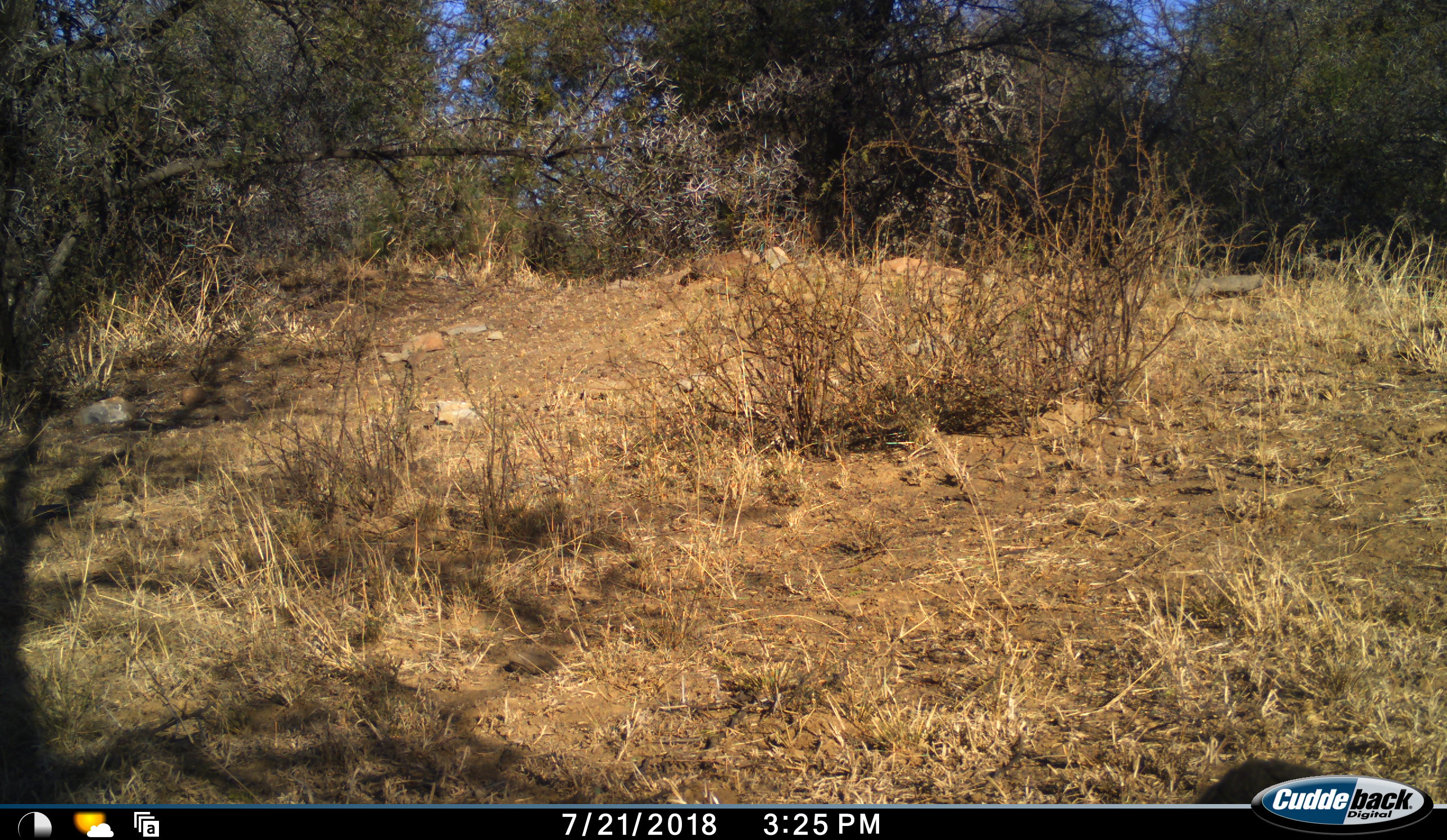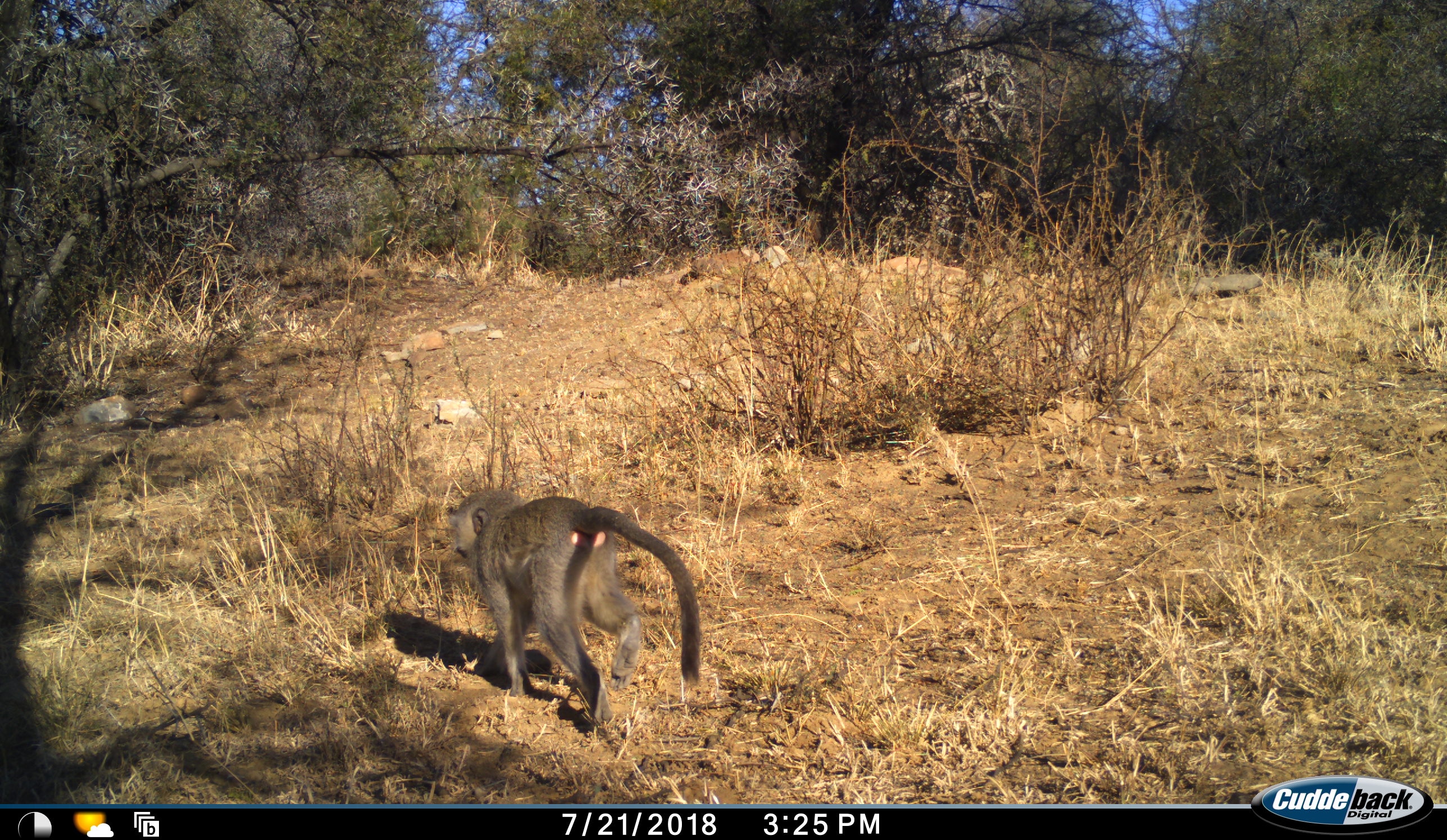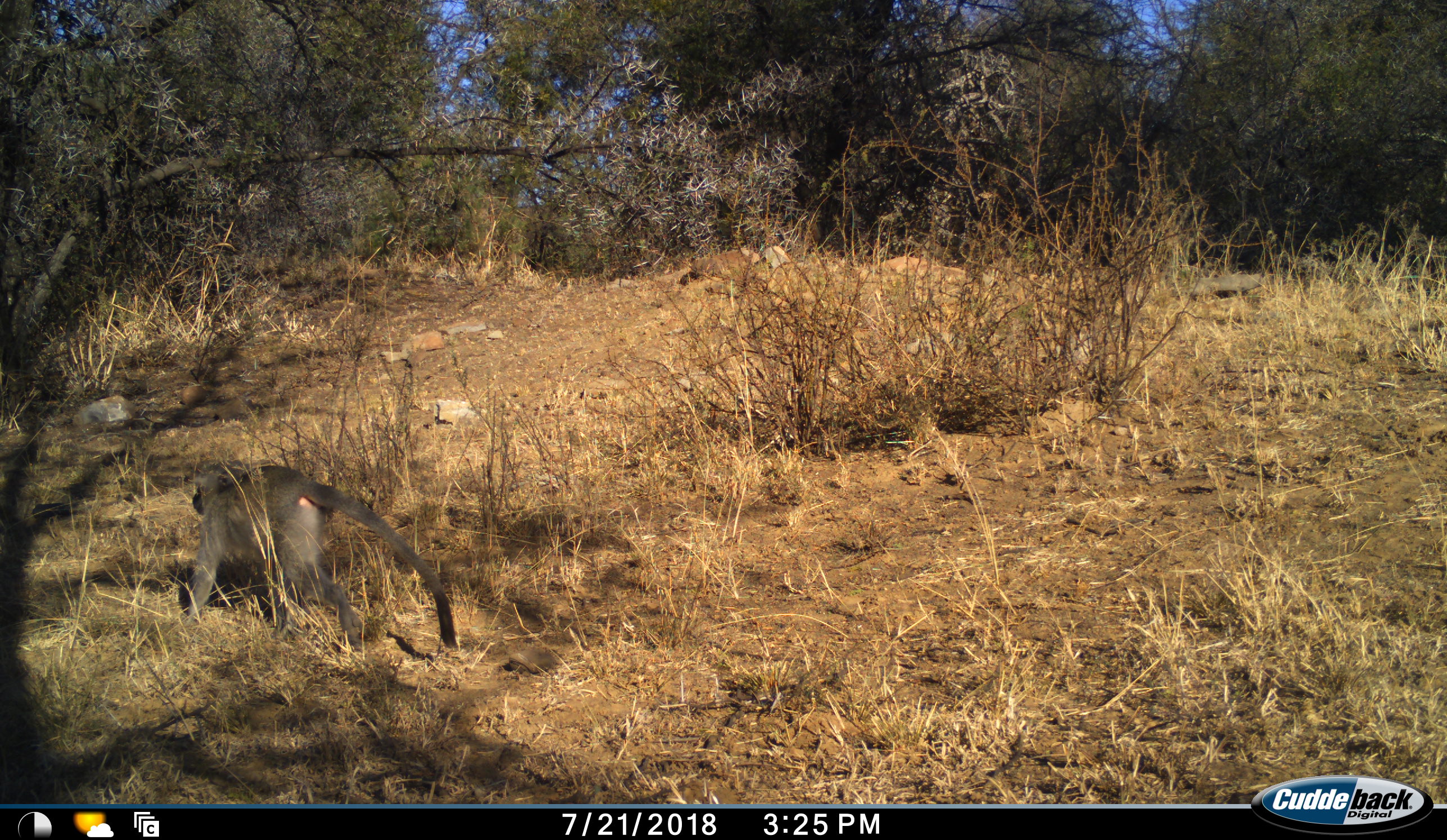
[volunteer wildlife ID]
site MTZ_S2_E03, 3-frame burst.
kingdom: Animalia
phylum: Chordata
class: Mammalia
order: Primates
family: Cercopithecidae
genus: Chlorocebus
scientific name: Chlorocebus pygerythrus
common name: vervet monkey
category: monkeyvervet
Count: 1.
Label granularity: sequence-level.